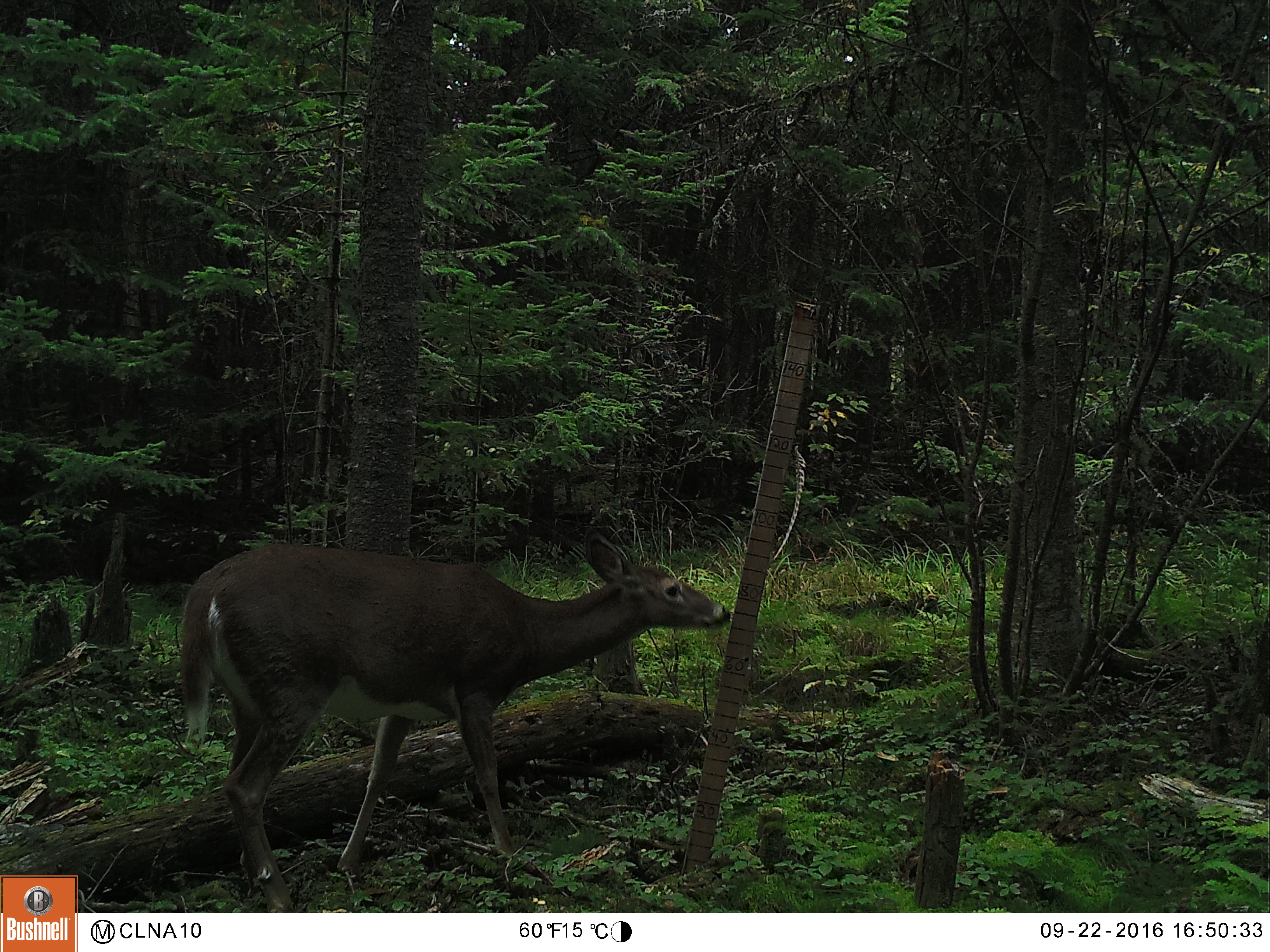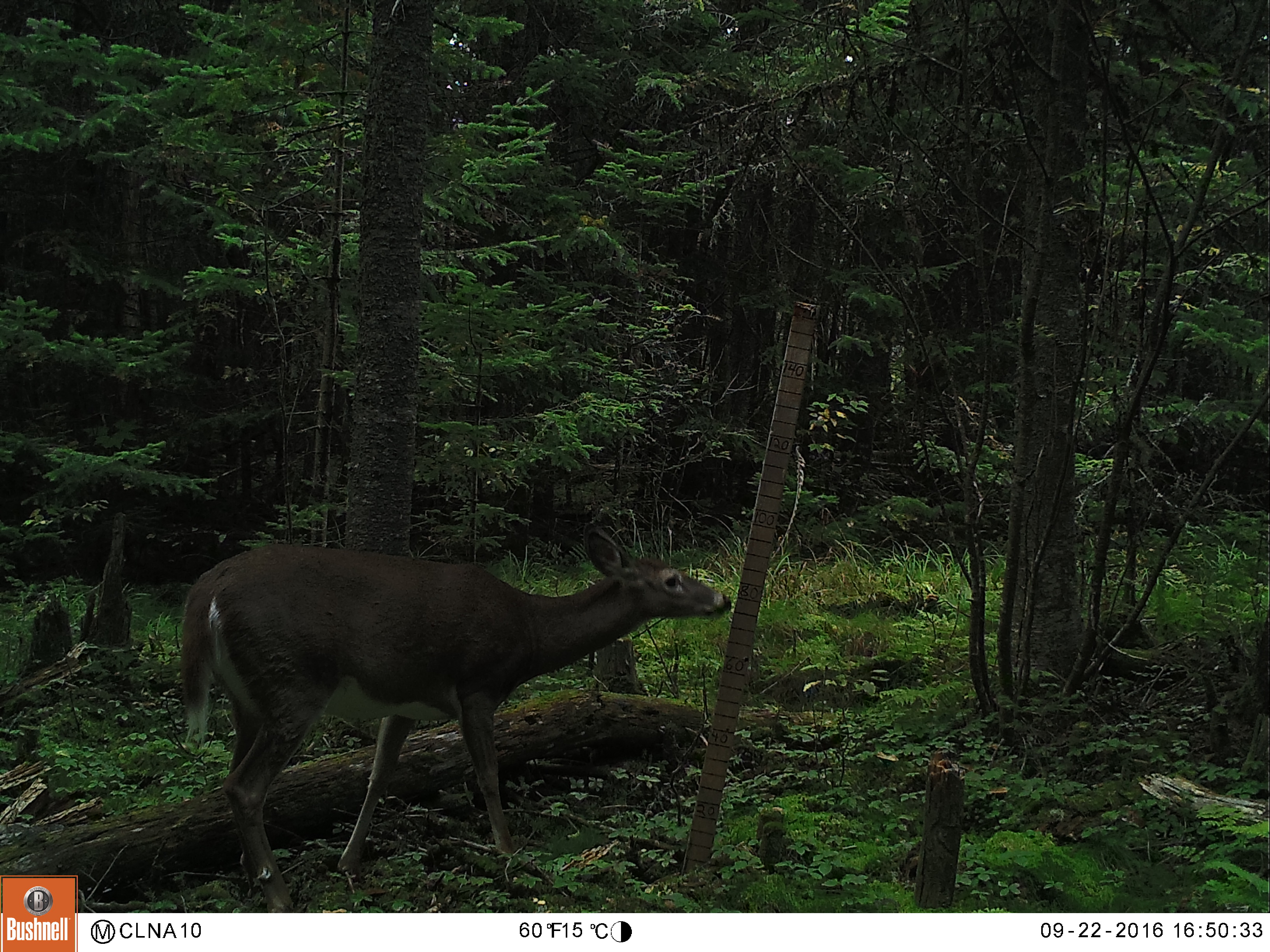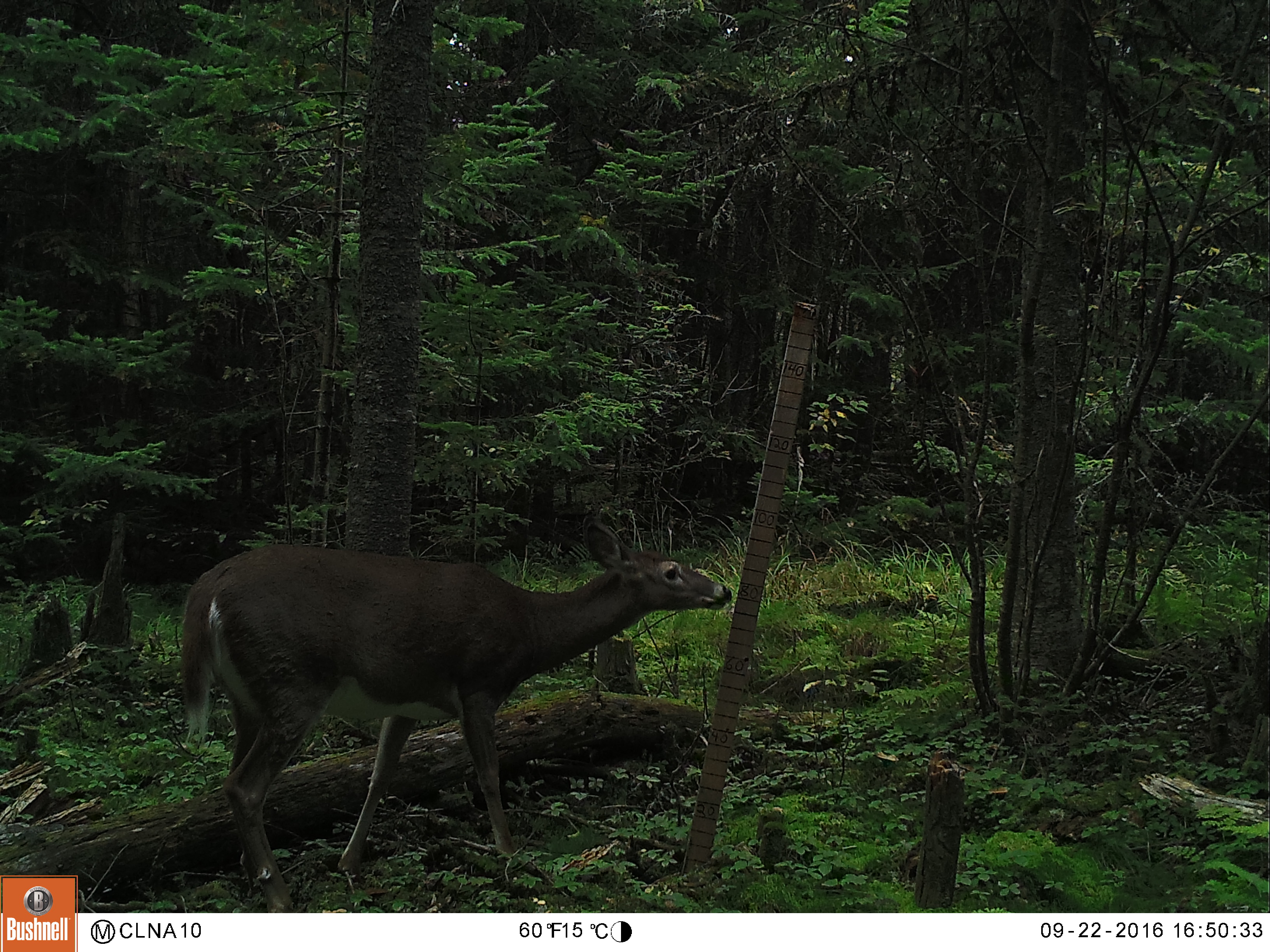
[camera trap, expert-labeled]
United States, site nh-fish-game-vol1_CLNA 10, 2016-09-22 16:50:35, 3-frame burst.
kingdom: Animalia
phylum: Chordata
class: Mammalia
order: Artiodactyla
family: Cervidae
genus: Odocoileus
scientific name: Odocoileus virginianus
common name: white-tailed deer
White-tailed deer (Odocoileus virginianus).